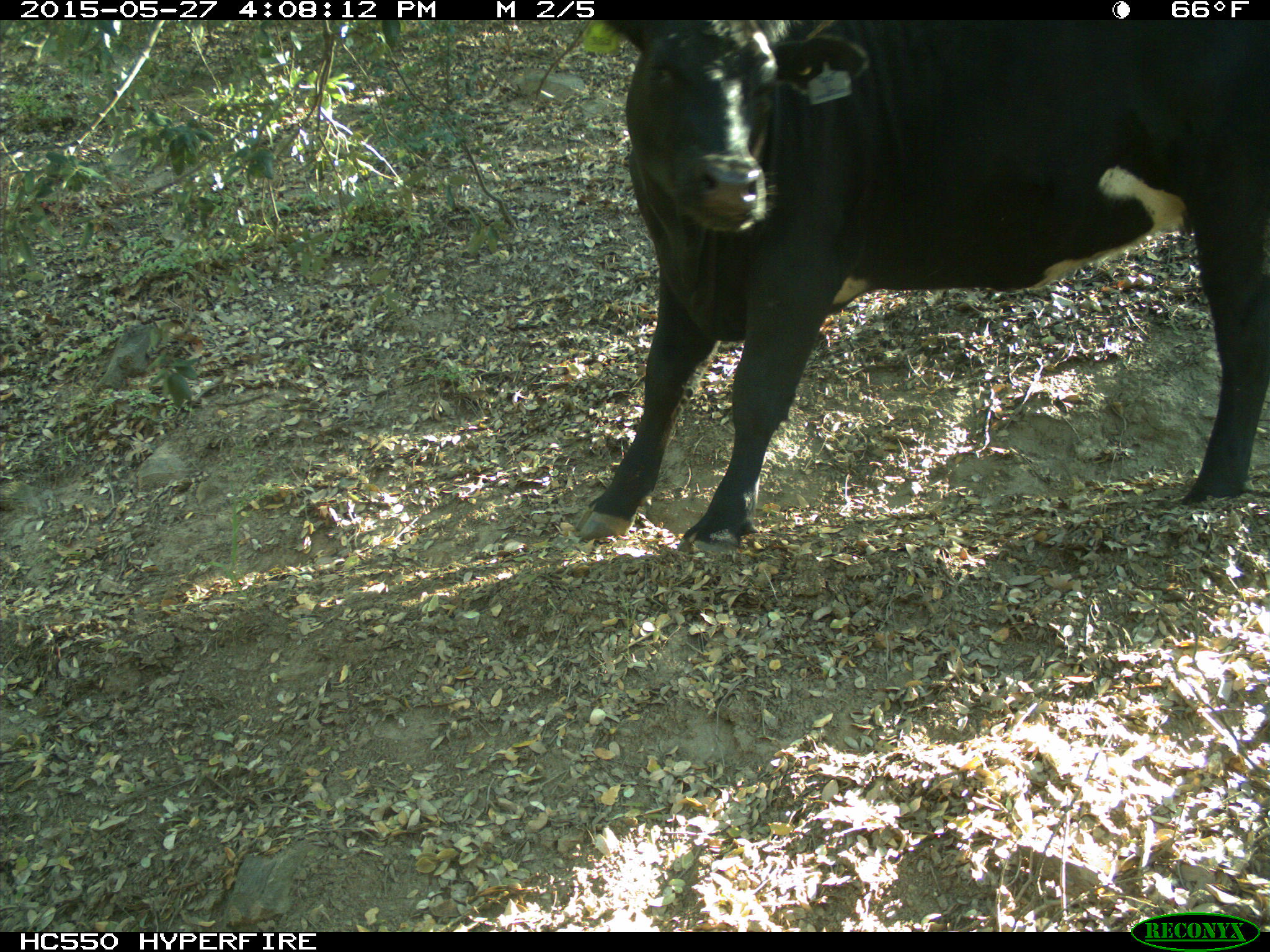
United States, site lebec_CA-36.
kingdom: Animalia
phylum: Chordata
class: Mammalia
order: Artiodactyla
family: Bovidae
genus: Bos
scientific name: Bos taurus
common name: domestic cow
Bos taurus (domestic cow).